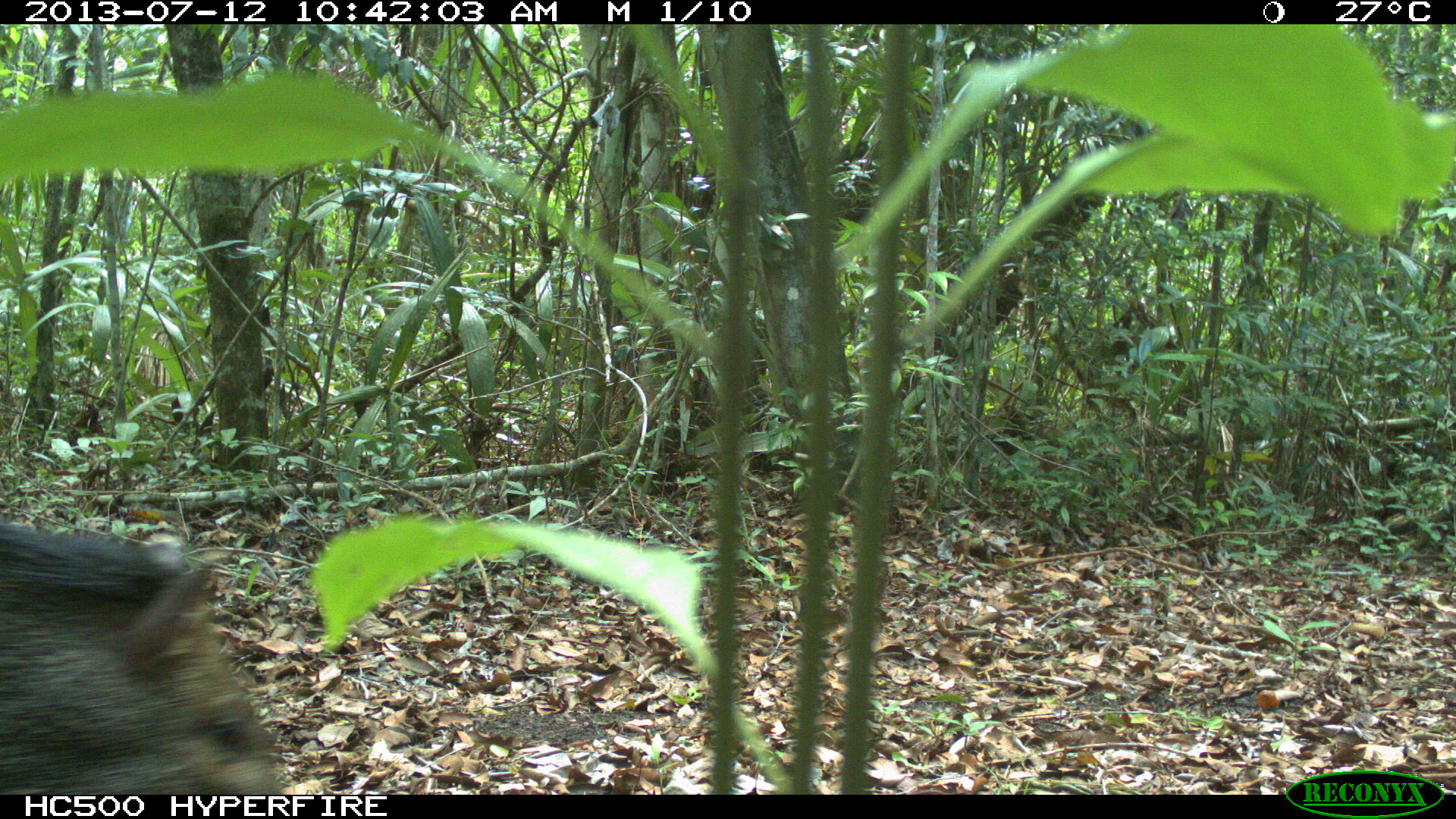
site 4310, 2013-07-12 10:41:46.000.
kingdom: Animalia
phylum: Chordata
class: Mammalia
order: Artiodactyla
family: Tayassuidae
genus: Pecari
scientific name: Pecari tajacu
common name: collared peccary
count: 13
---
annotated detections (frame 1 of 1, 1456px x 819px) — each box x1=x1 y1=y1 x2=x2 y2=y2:
pecari tajacu: x1=2 y1=519 x2=279 y2=789